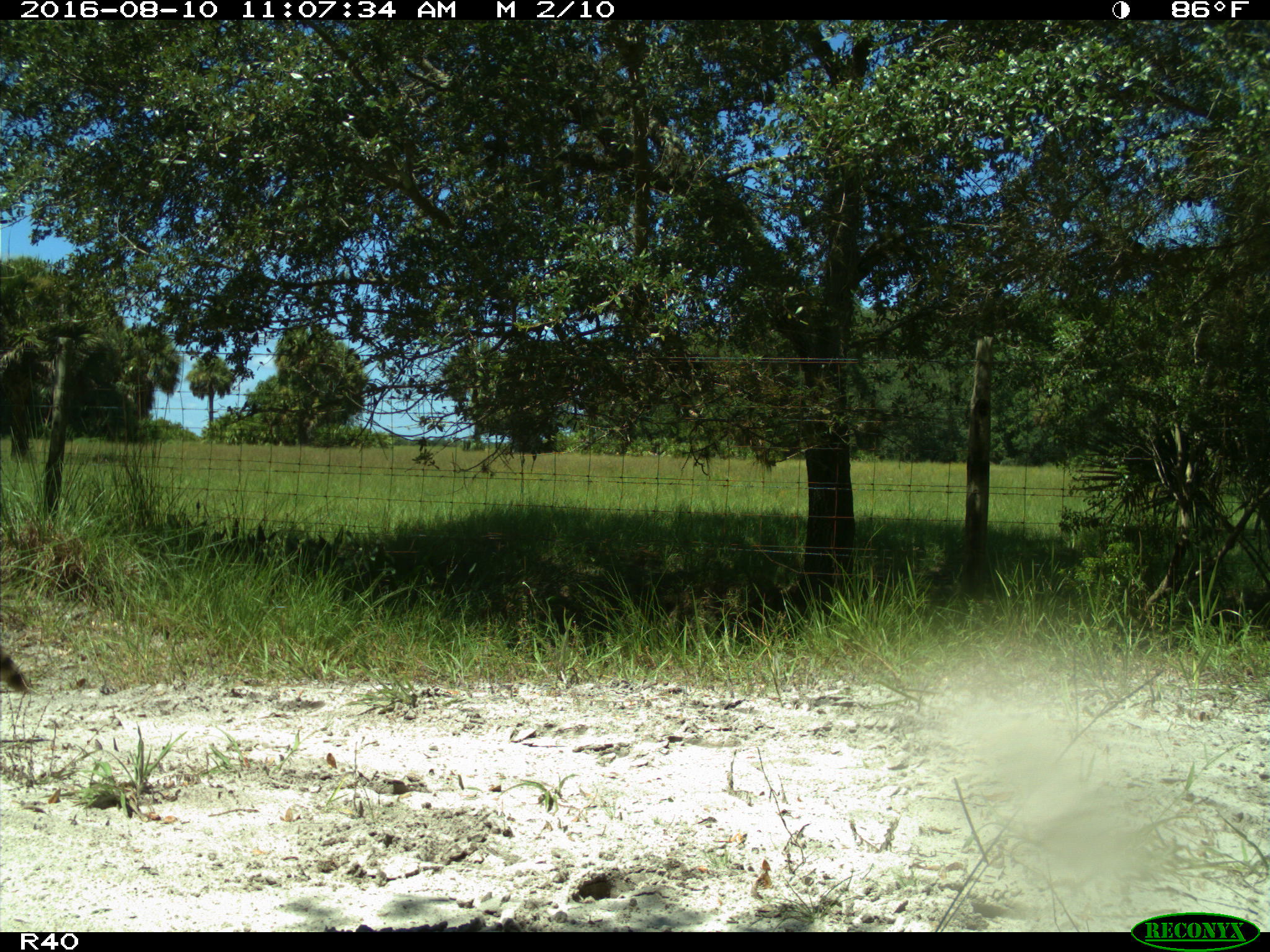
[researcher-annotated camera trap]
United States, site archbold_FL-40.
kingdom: Animalia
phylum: Chordata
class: Mammalia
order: Carnivora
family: Procyonidae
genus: Procyon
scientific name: Procyon lotor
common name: common raccoon